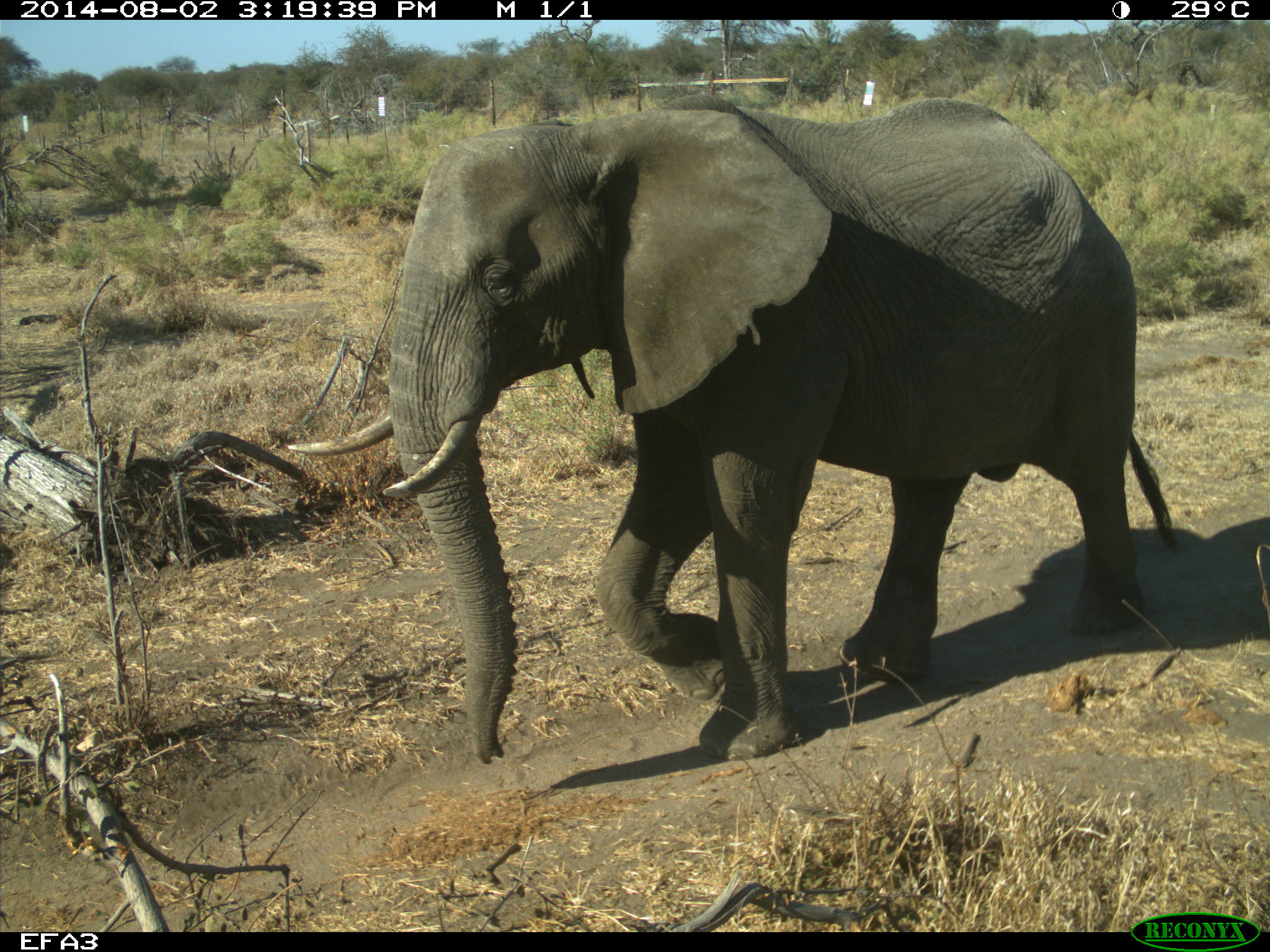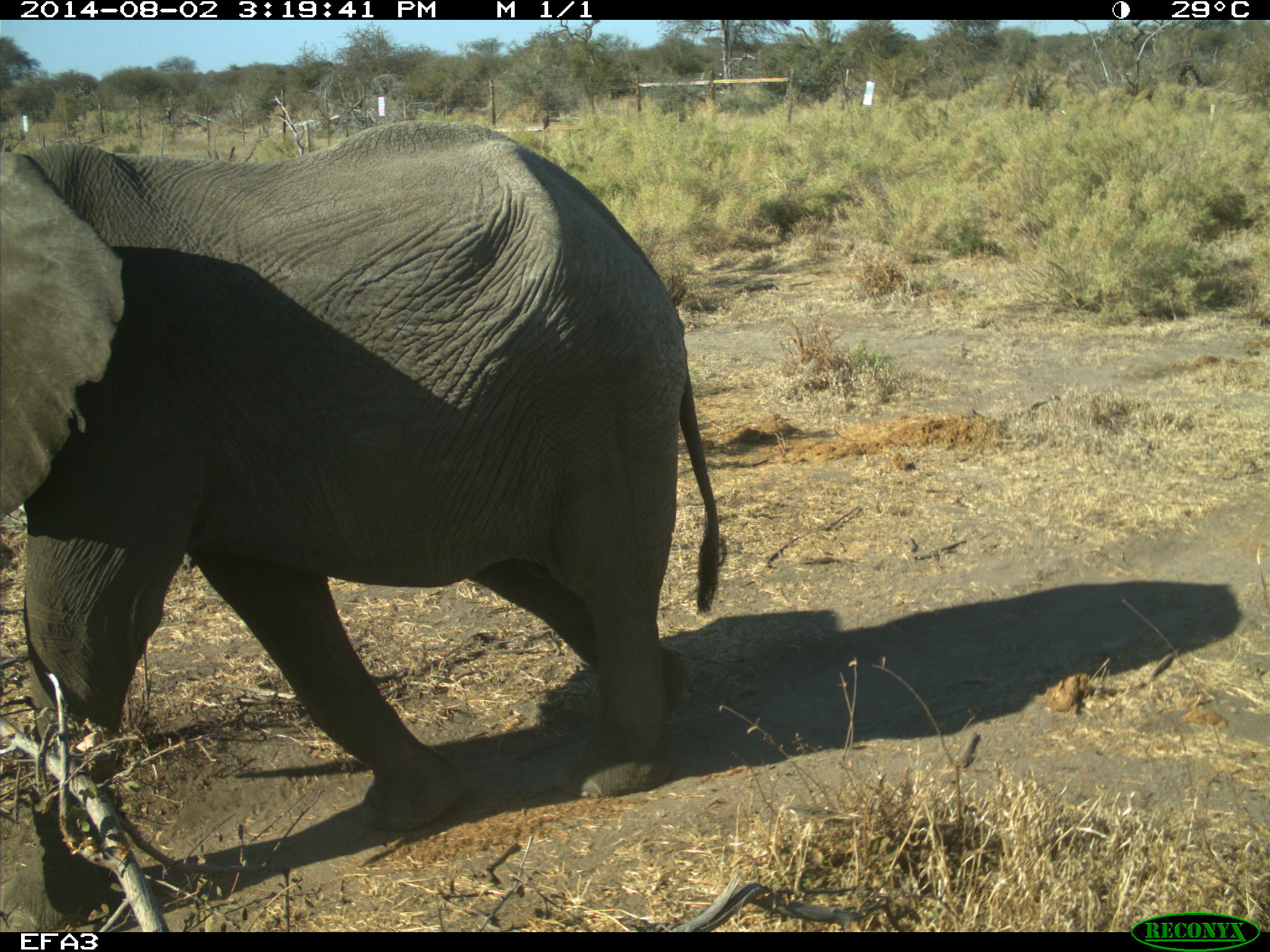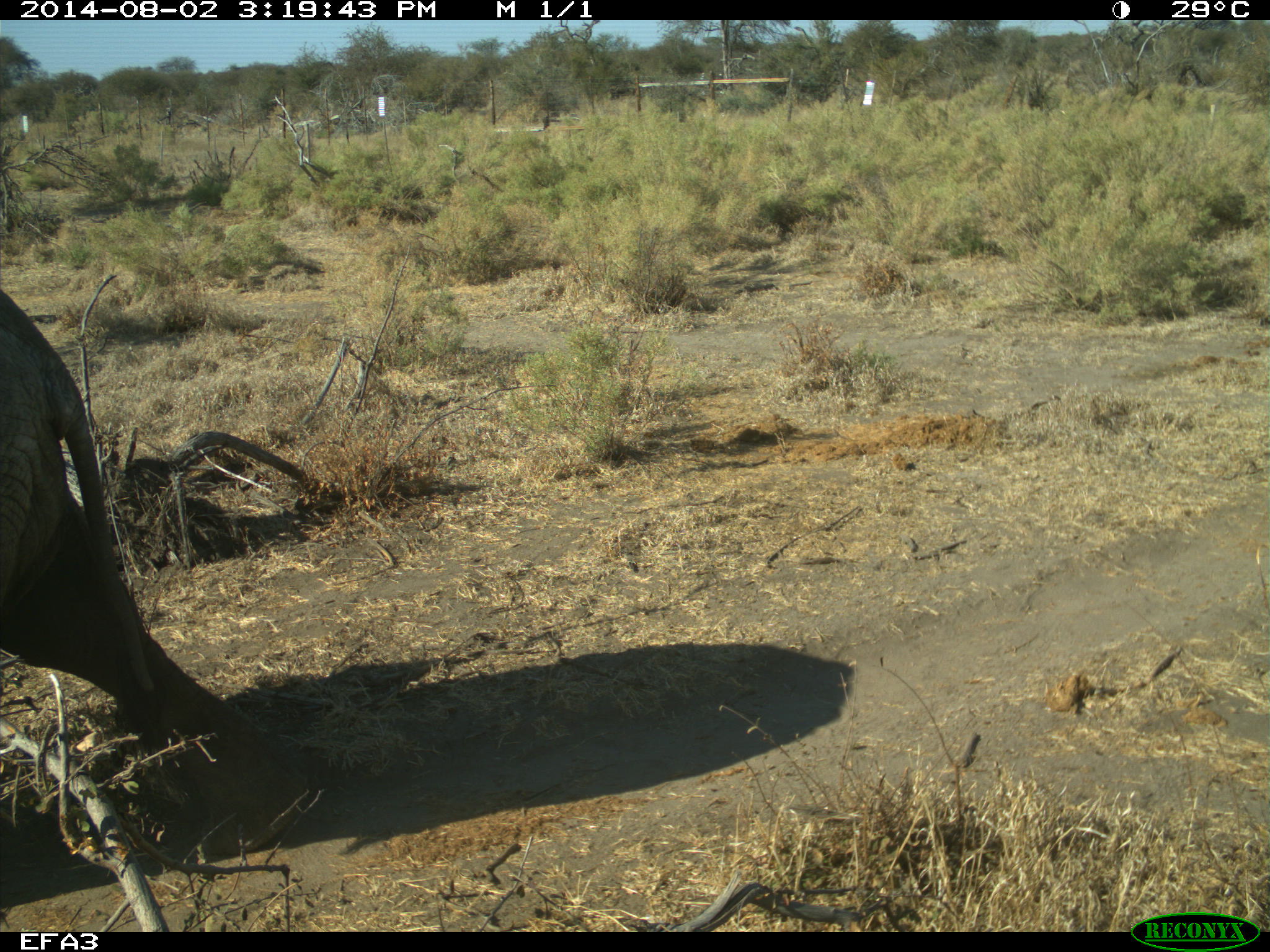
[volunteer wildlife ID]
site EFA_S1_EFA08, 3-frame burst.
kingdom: Animalia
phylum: Chordata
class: Mammalia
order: Proboscidea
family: Elephantidae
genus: Loxodonta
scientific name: Loxodonta africana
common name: african bush elephant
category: elephant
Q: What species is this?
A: Elephant (african bush elephant) (Loxodonta africana).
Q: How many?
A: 1.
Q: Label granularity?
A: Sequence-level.